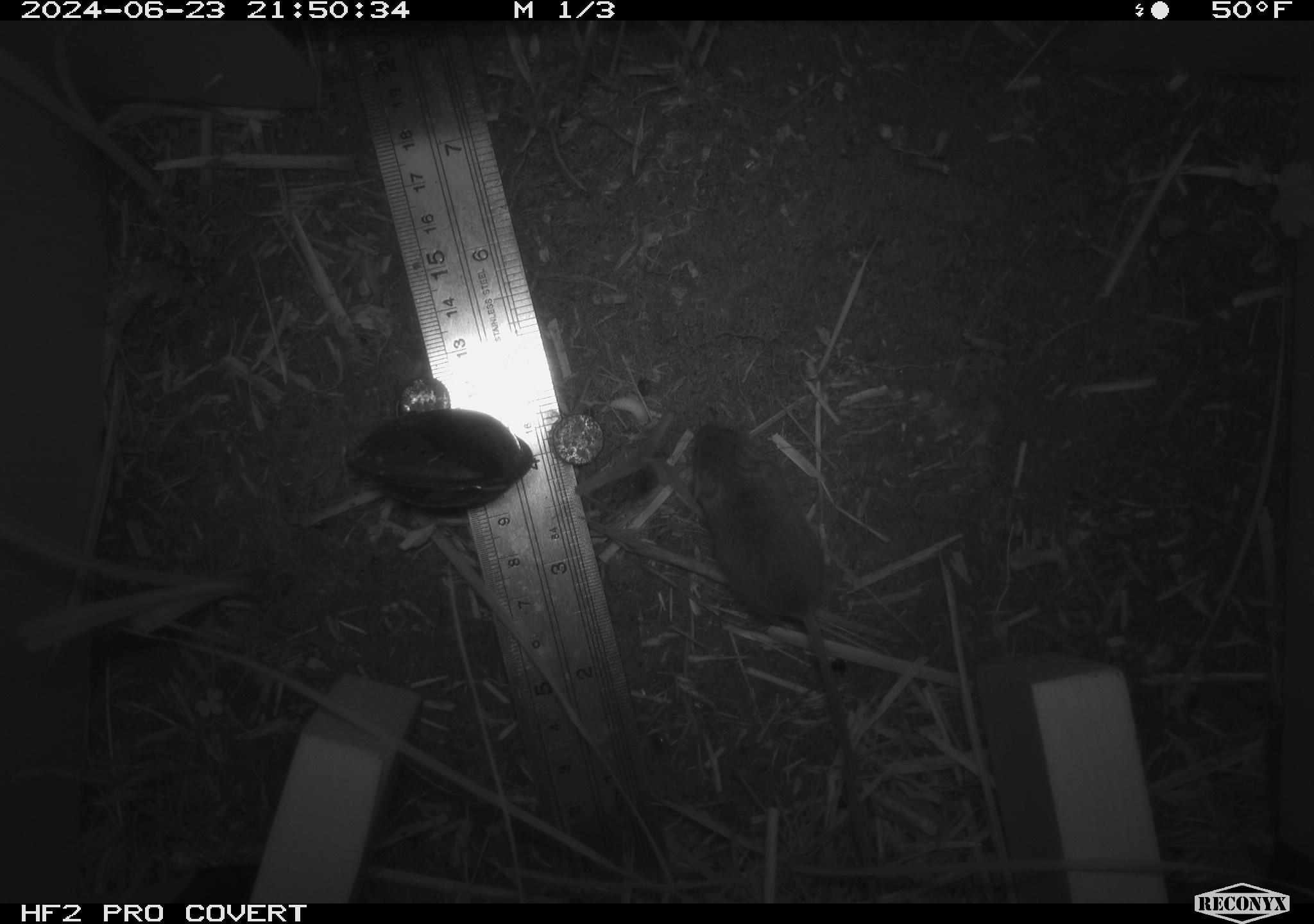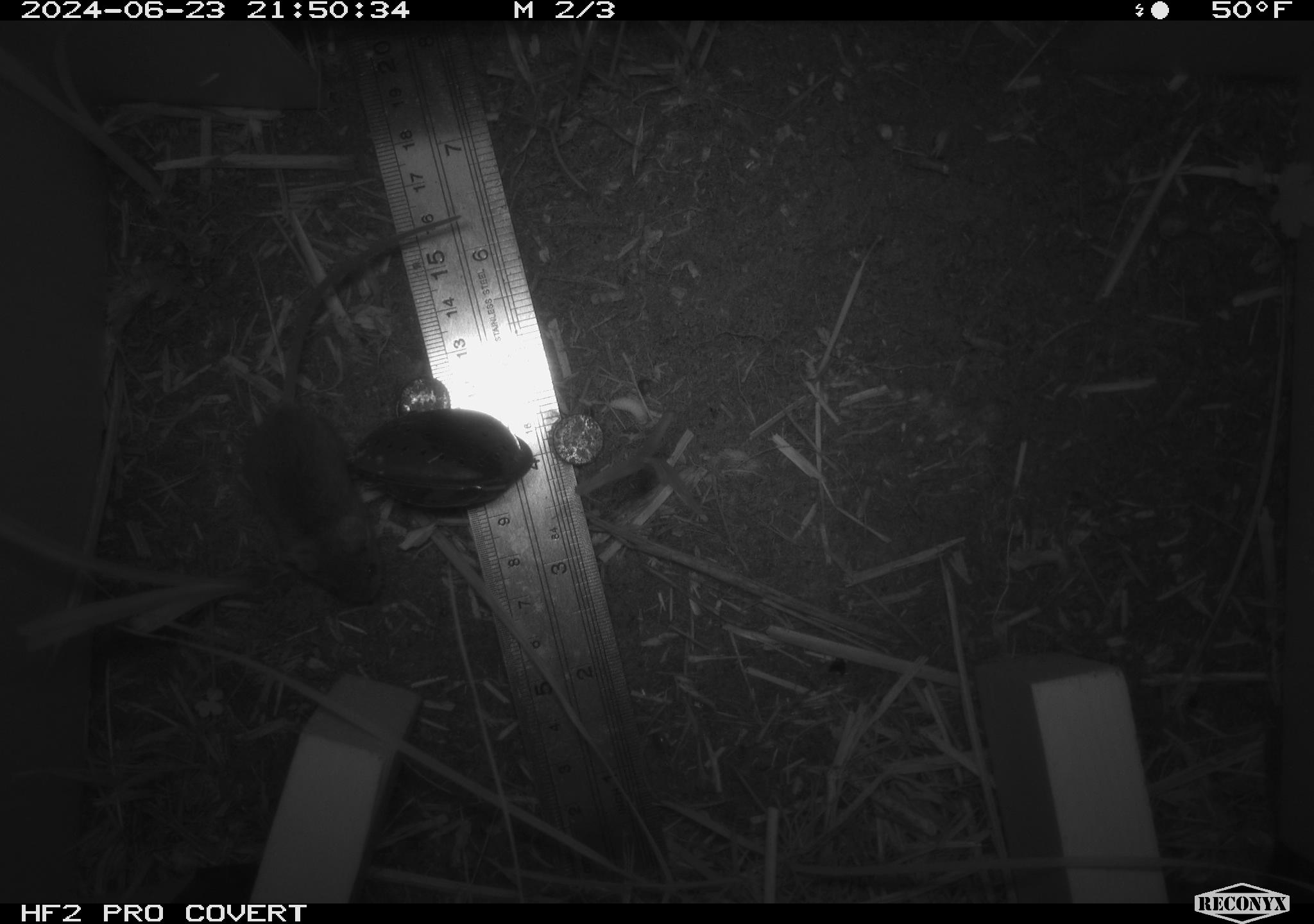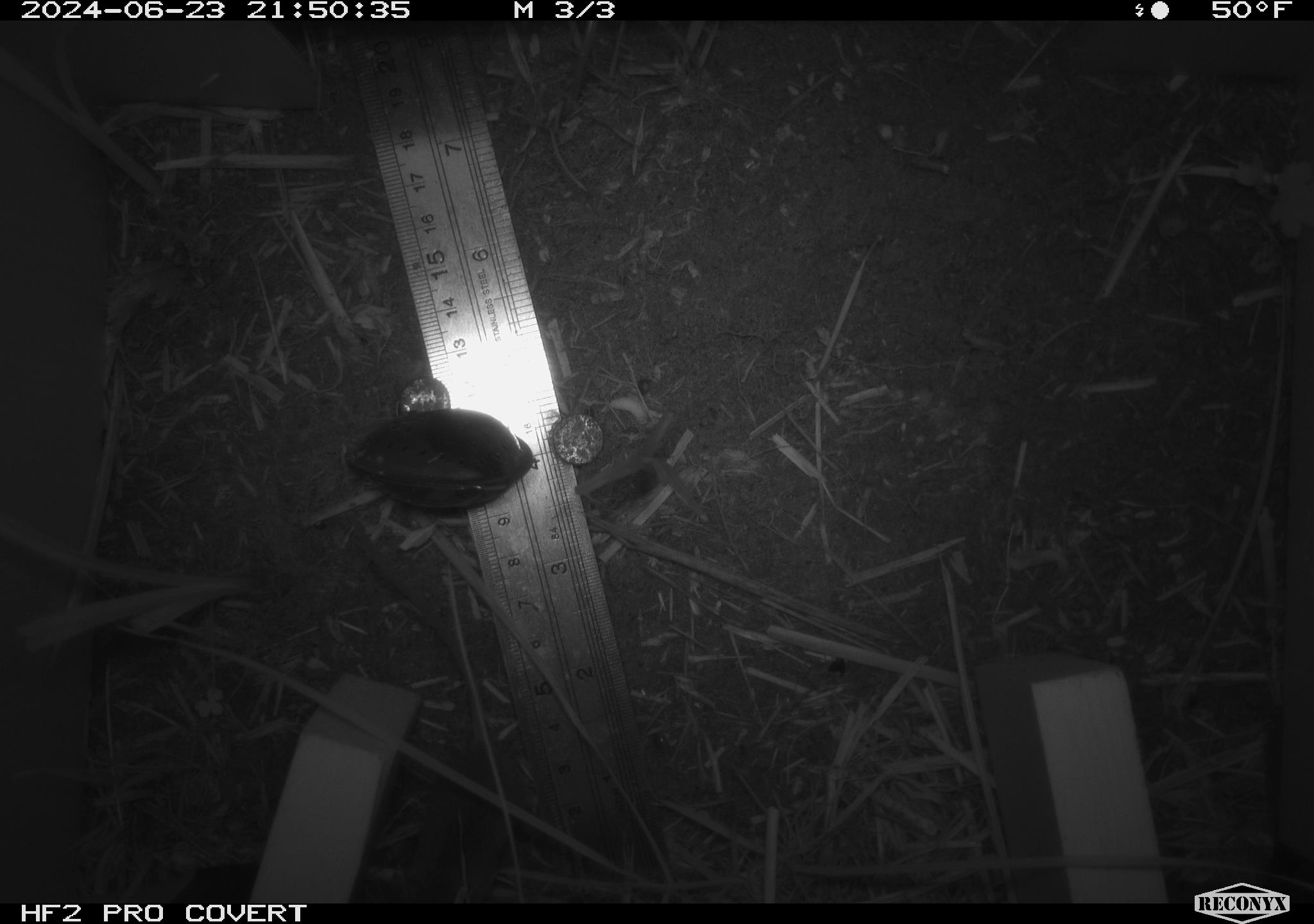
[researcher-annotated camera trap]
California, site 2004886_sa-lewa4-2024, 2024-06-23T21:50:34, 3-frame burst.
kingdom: Animalia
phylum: Chordata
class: Mammalia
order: Rodentia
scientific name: Rodentia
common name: rodent